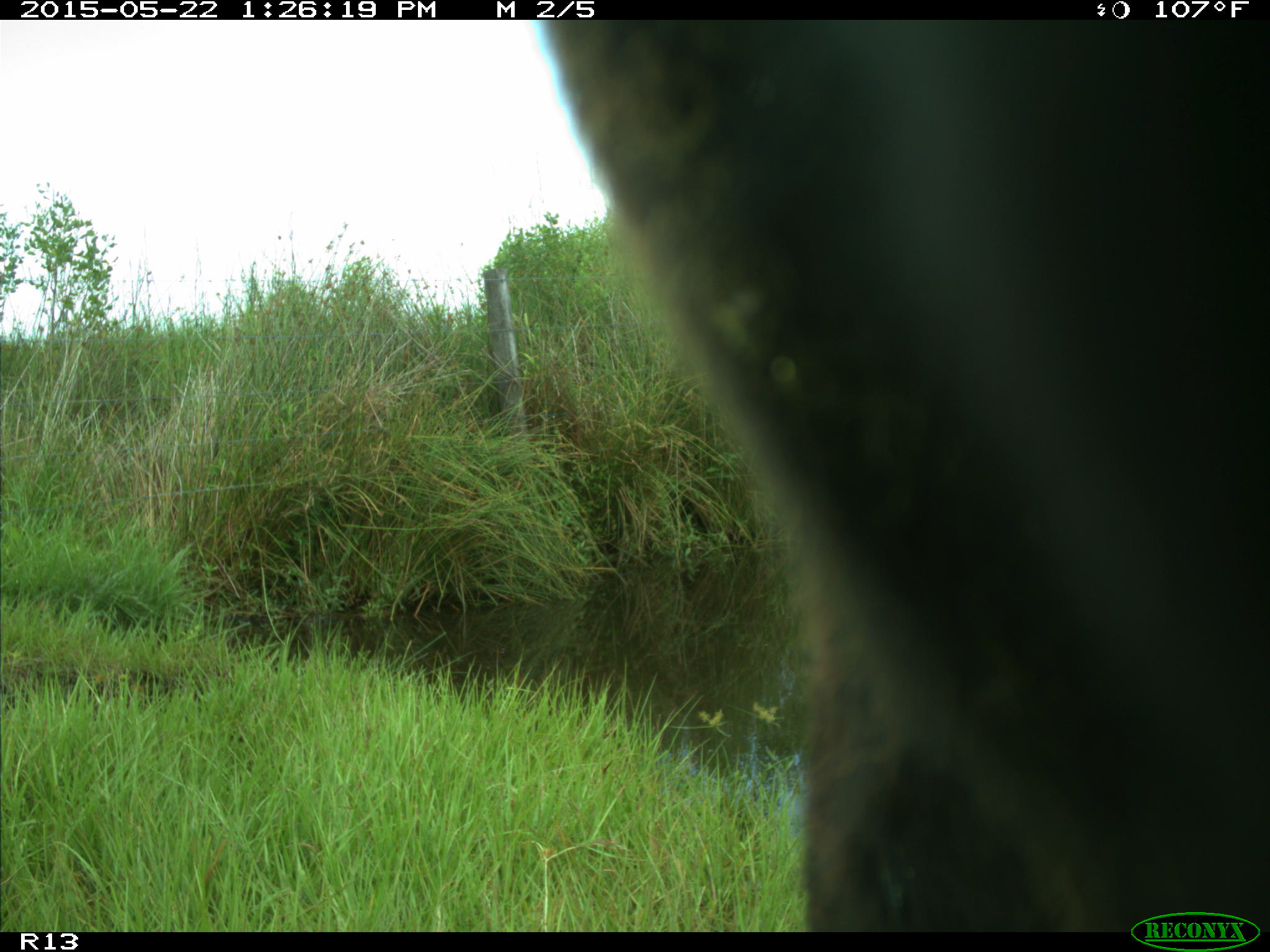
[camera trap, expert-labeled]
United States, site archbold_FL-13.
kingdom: Animalia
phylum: Chordata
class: Mammalia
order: Artiodactyla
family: Bovidae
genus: Bos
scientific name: Bos taurus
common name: domestic cow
Bos taurus (domestic cow).